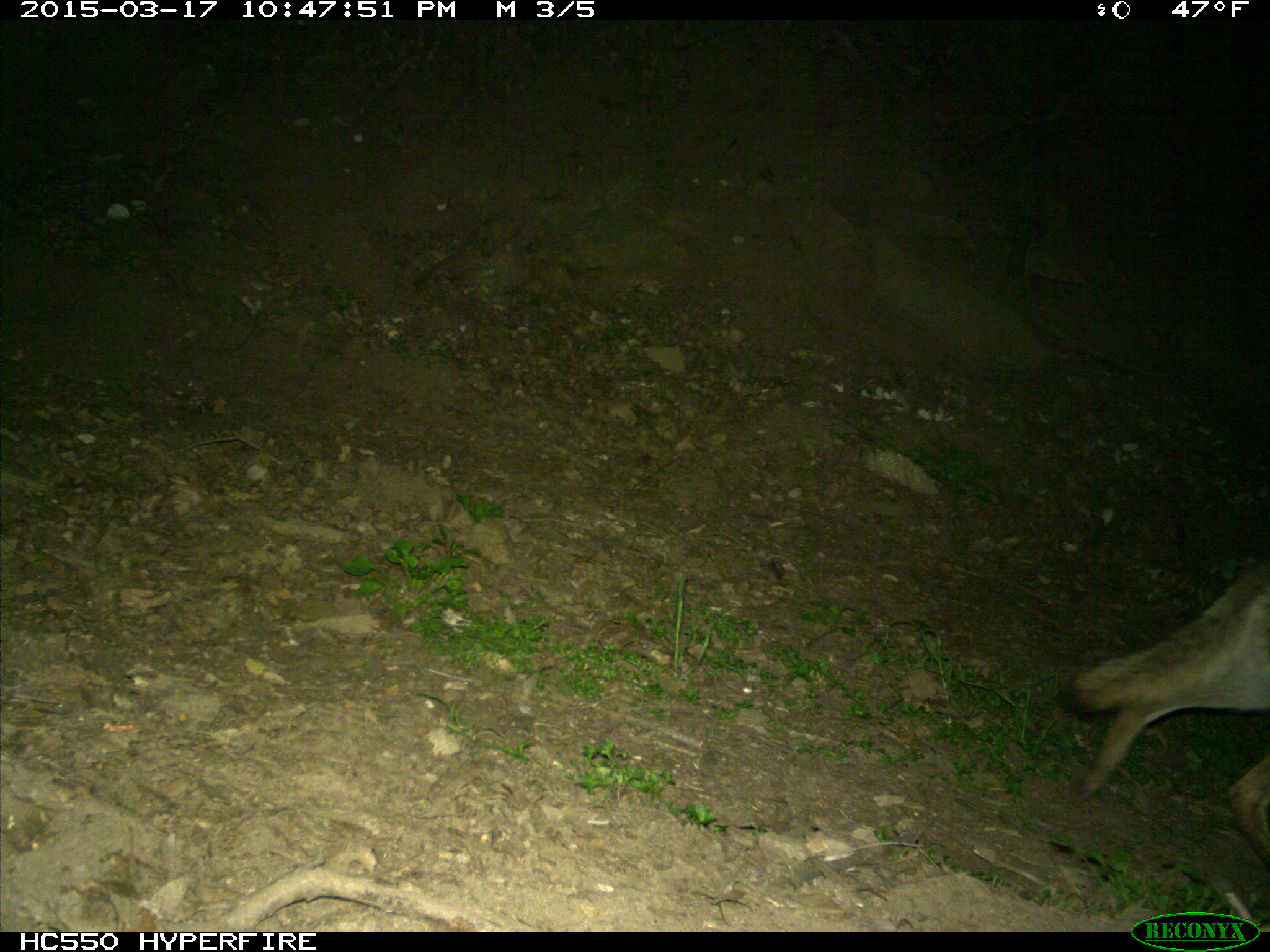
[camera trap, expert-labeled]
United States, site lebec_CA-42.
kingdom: Animalia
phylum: Chordata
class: Mammalia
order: Carnivora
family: Canidae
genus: Canis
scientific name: Canis latrans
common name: coyote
Canis latrans (coyote).